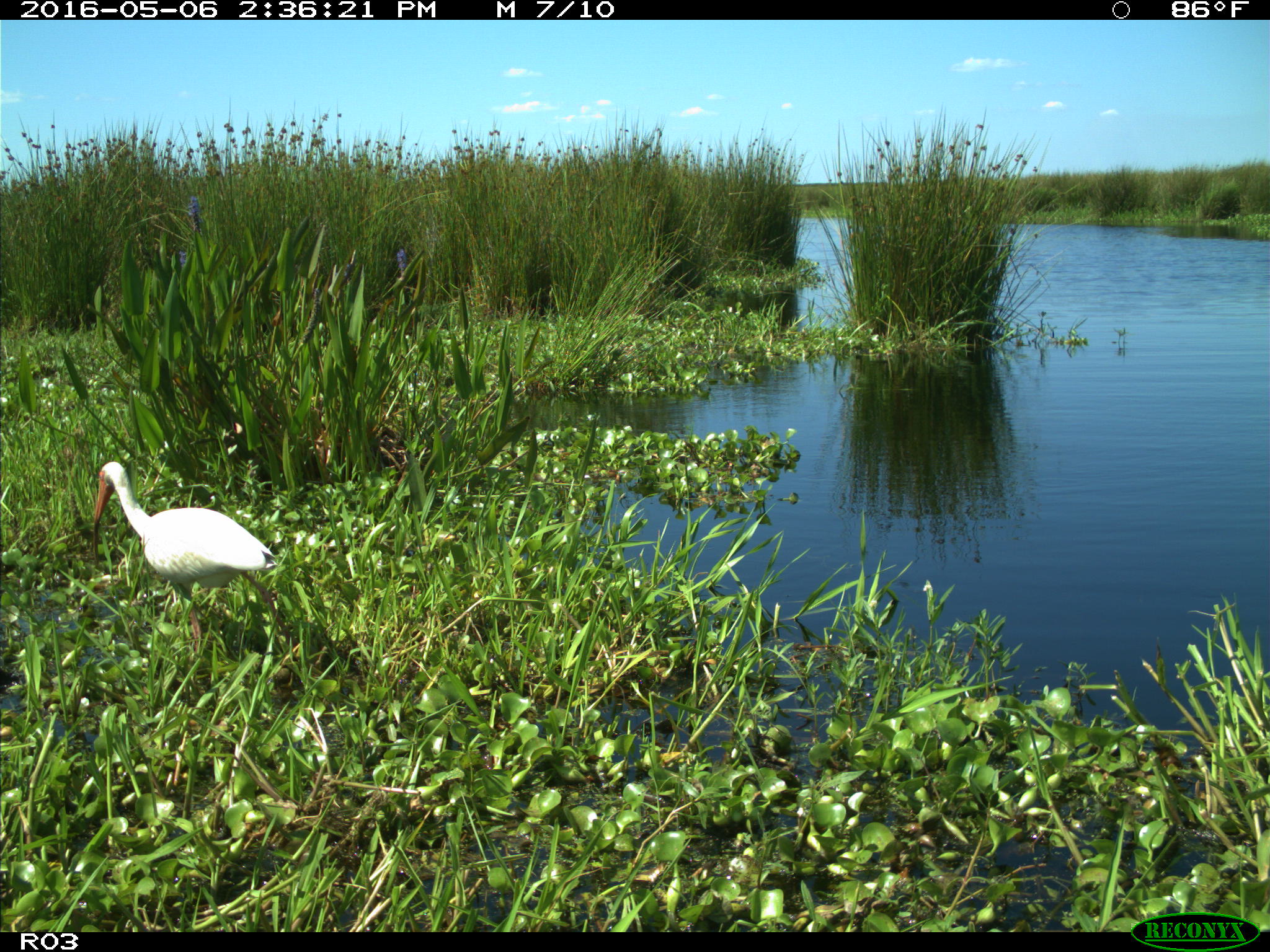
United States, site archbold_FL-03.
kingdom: Animalia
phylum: Chordata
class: Aves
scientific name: Aves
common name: birds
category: unidentified bird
Unidentified bird (birds) (Aves).